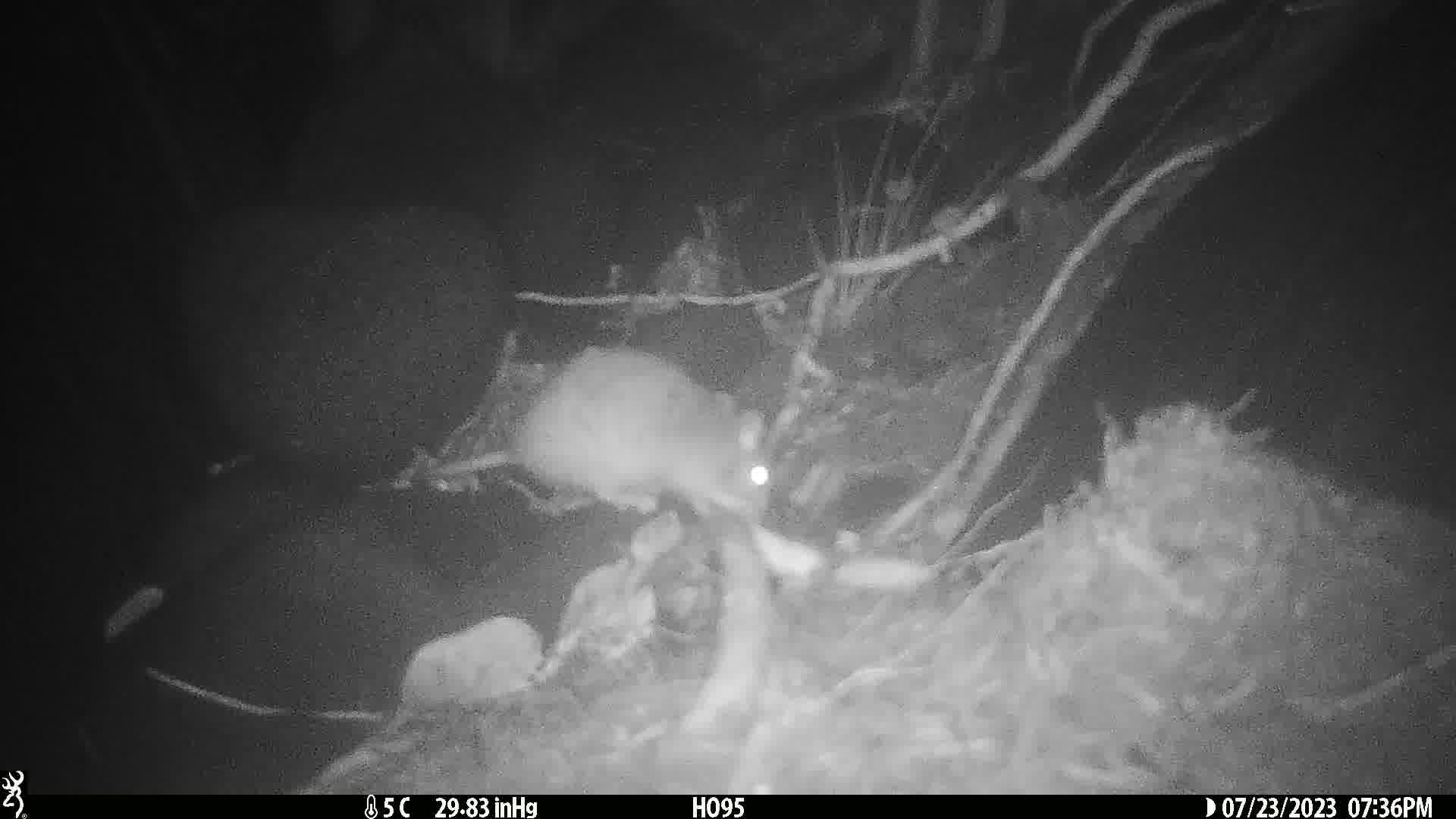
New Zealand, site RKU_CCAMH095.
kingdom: Animalia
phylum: Chordata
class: Mammalia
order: Rodentia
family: Muridae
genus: Rattus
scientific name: Rattus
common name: rat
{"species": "rat (Rattus)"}